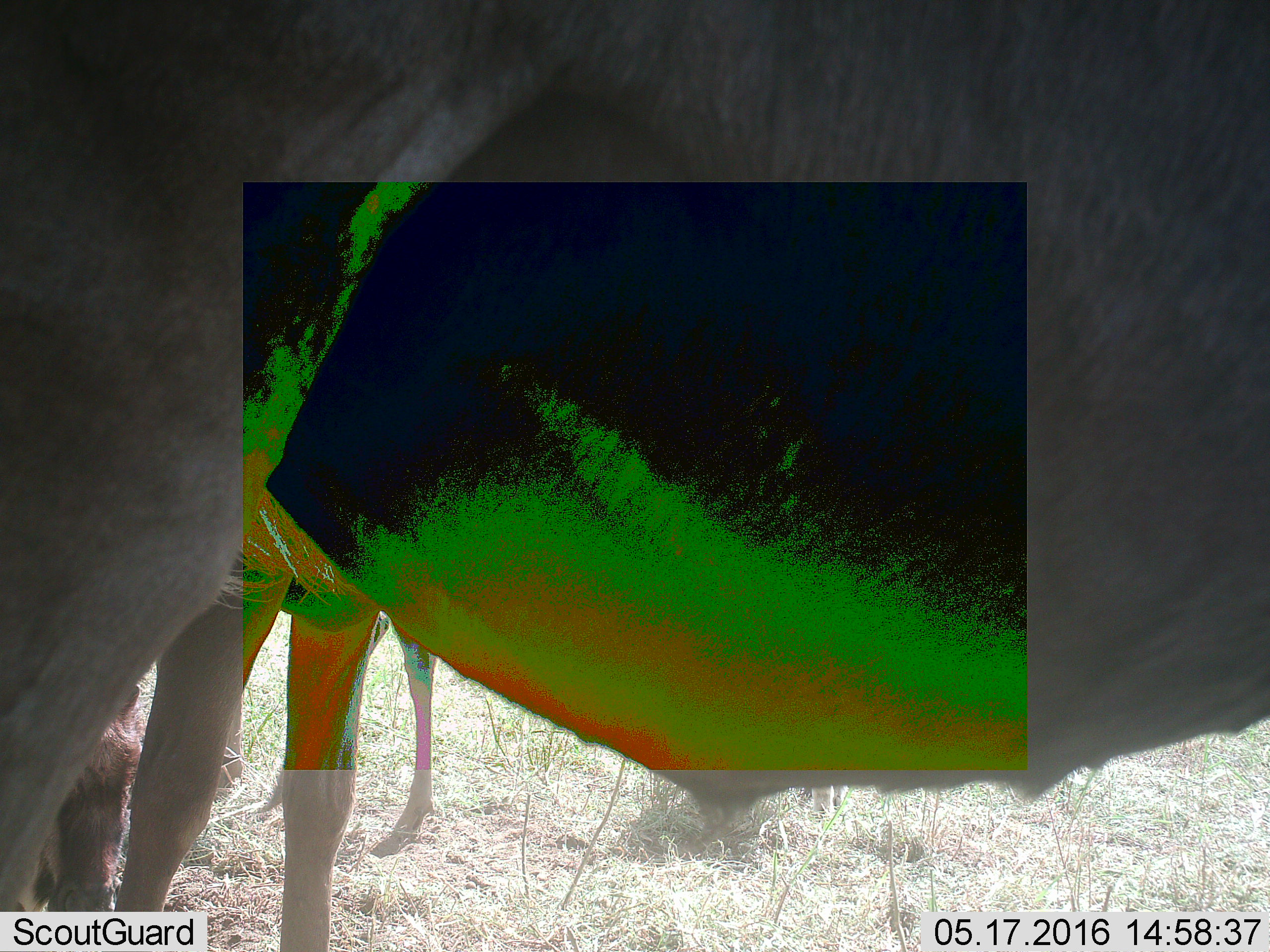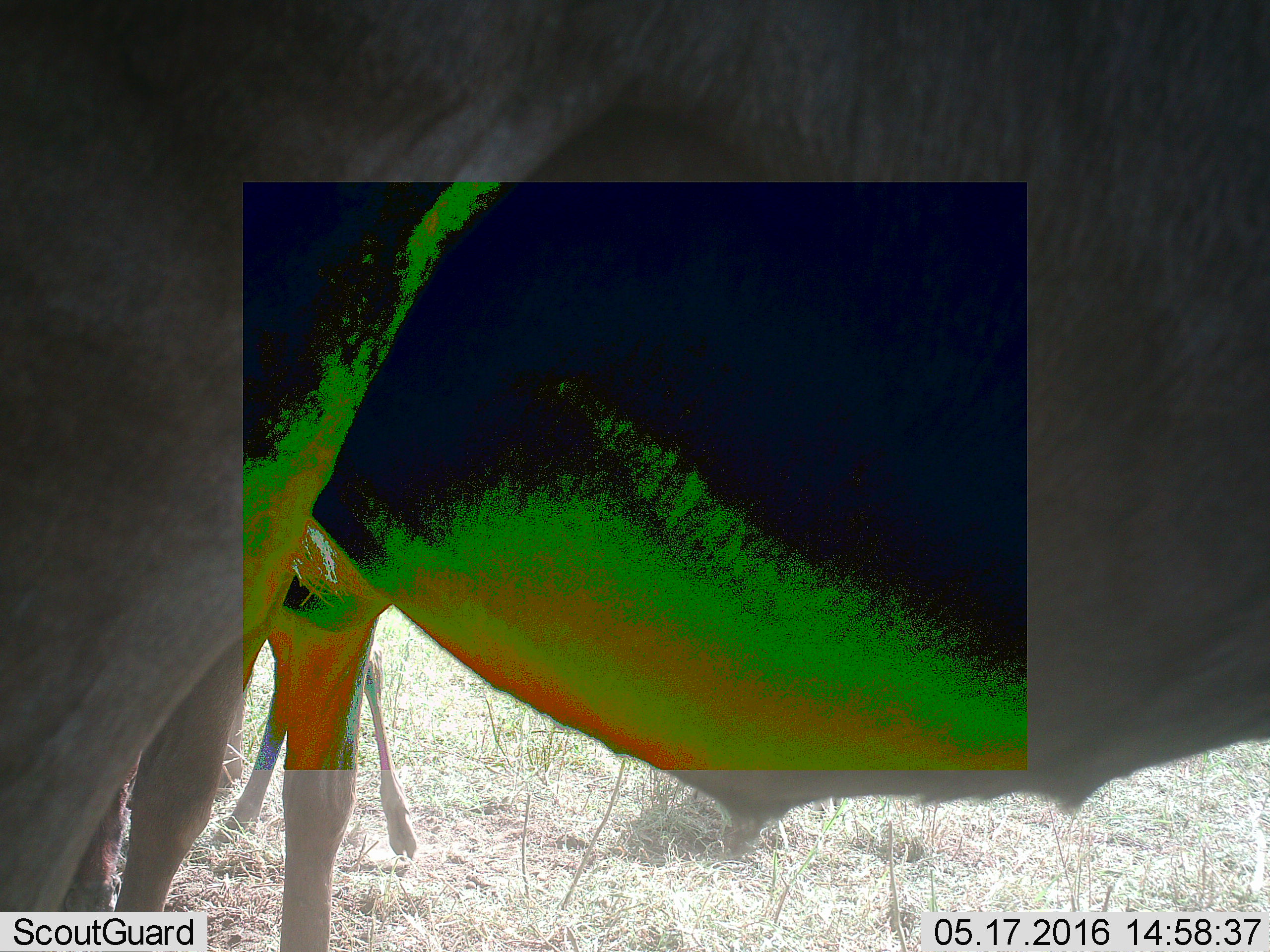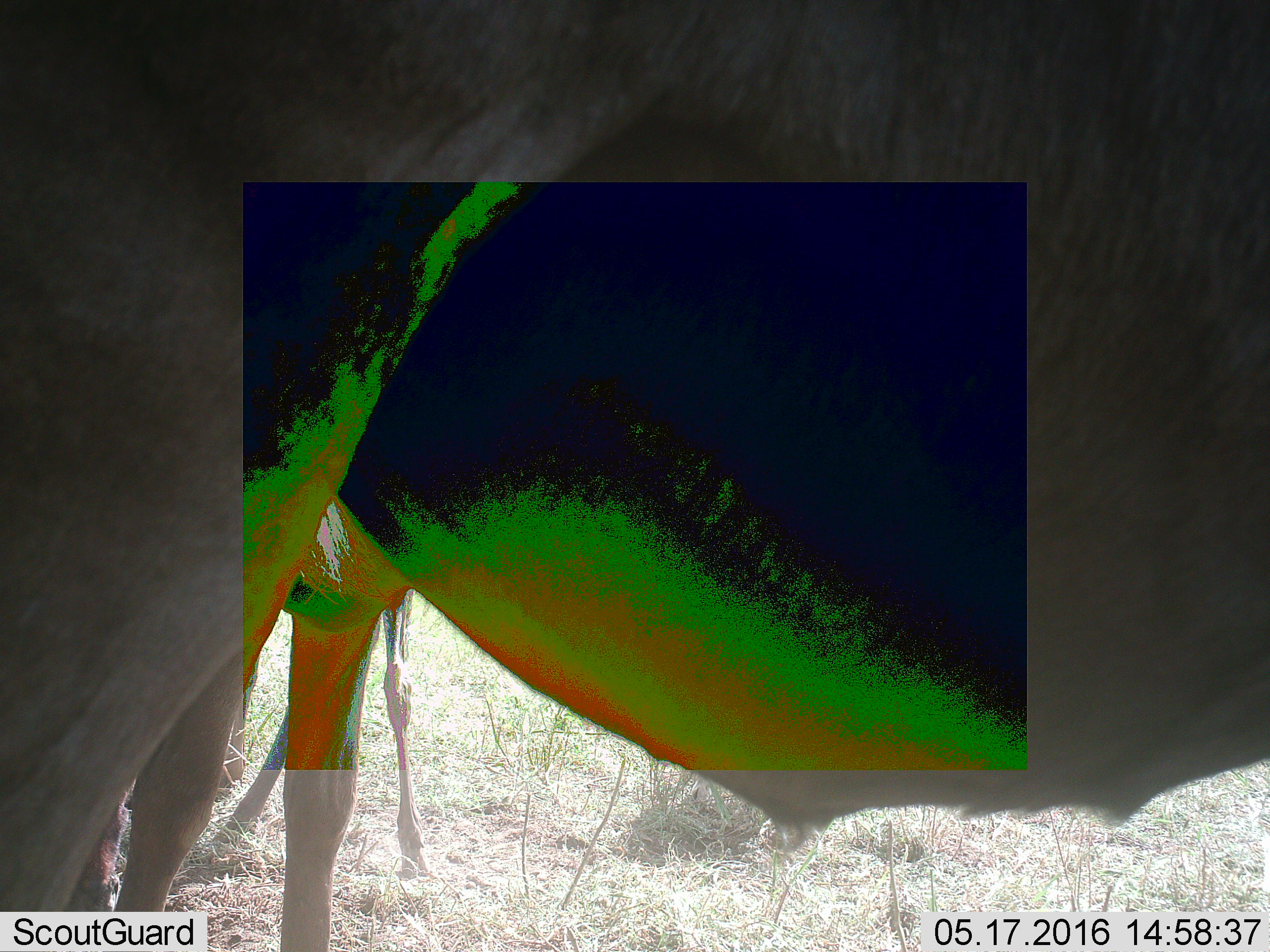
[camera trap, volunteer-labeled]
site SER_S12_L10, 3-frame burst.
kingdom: Animalia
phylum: Chordata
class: Mammalia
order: Artiodactyla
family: Bovidae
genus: Connochaetes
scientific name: Connochaetes taurinus taurinus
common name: blue wildebeest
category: wildebeestblue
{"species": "wildebeestblue (blue wildebeest) (Connochaetes taurinus taurinus)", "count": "4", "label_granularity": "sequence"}